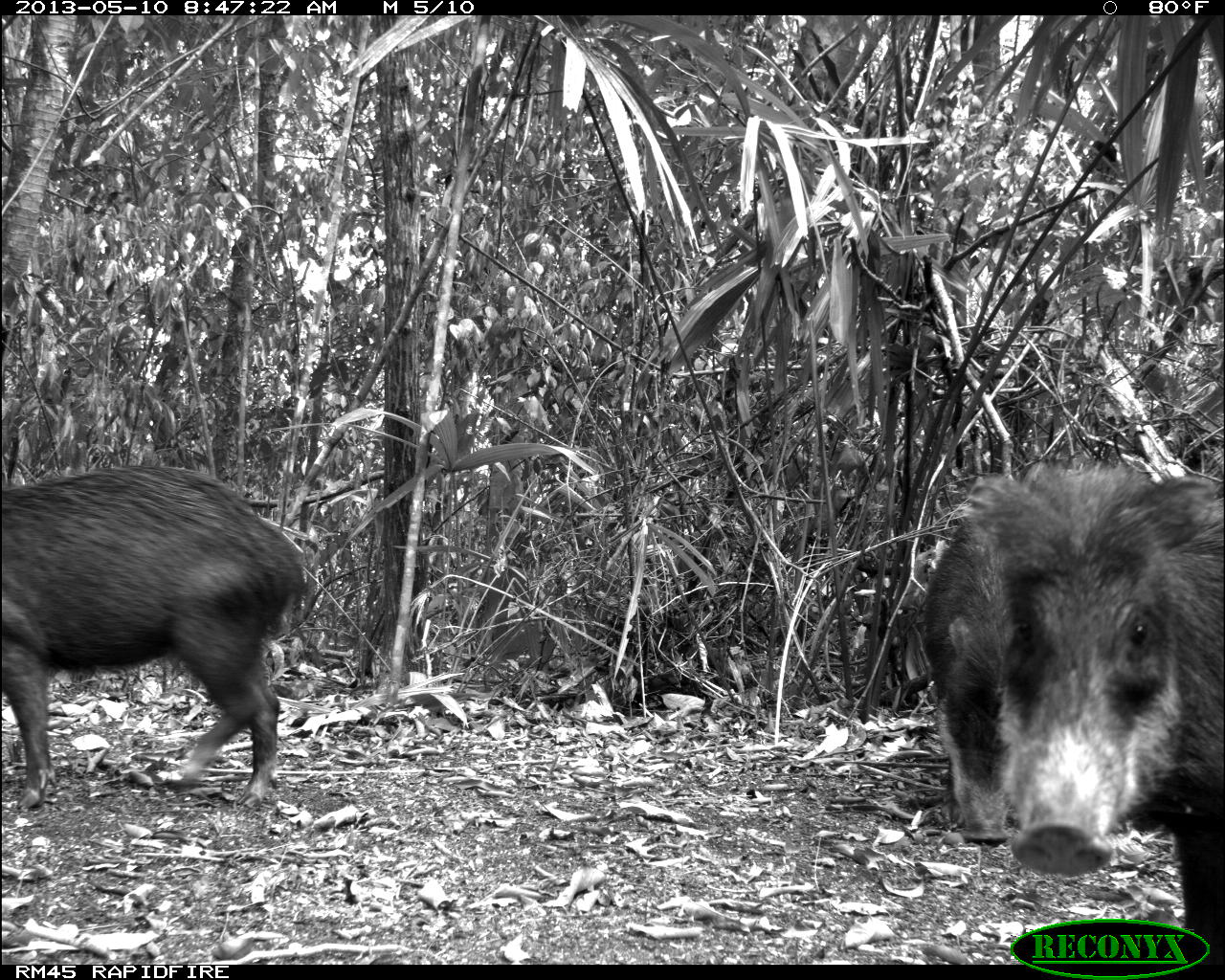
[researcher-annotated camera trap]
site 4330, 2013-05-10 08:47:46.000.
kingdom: Animalia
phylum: Chordata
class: Mammalia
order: Artiodactyla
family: Tayassuidae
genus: Tayassu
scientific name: Tayassu pecari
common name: white-lipped peccary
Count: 4.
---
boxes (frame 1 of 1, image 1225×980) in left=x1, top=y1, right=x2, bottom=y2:
tayassu pecari: left=954, top=458, right=1225, bottom=963; left=1, top=462, right=308, bottom=813; left=918, top=517, right=1015, bottom=845